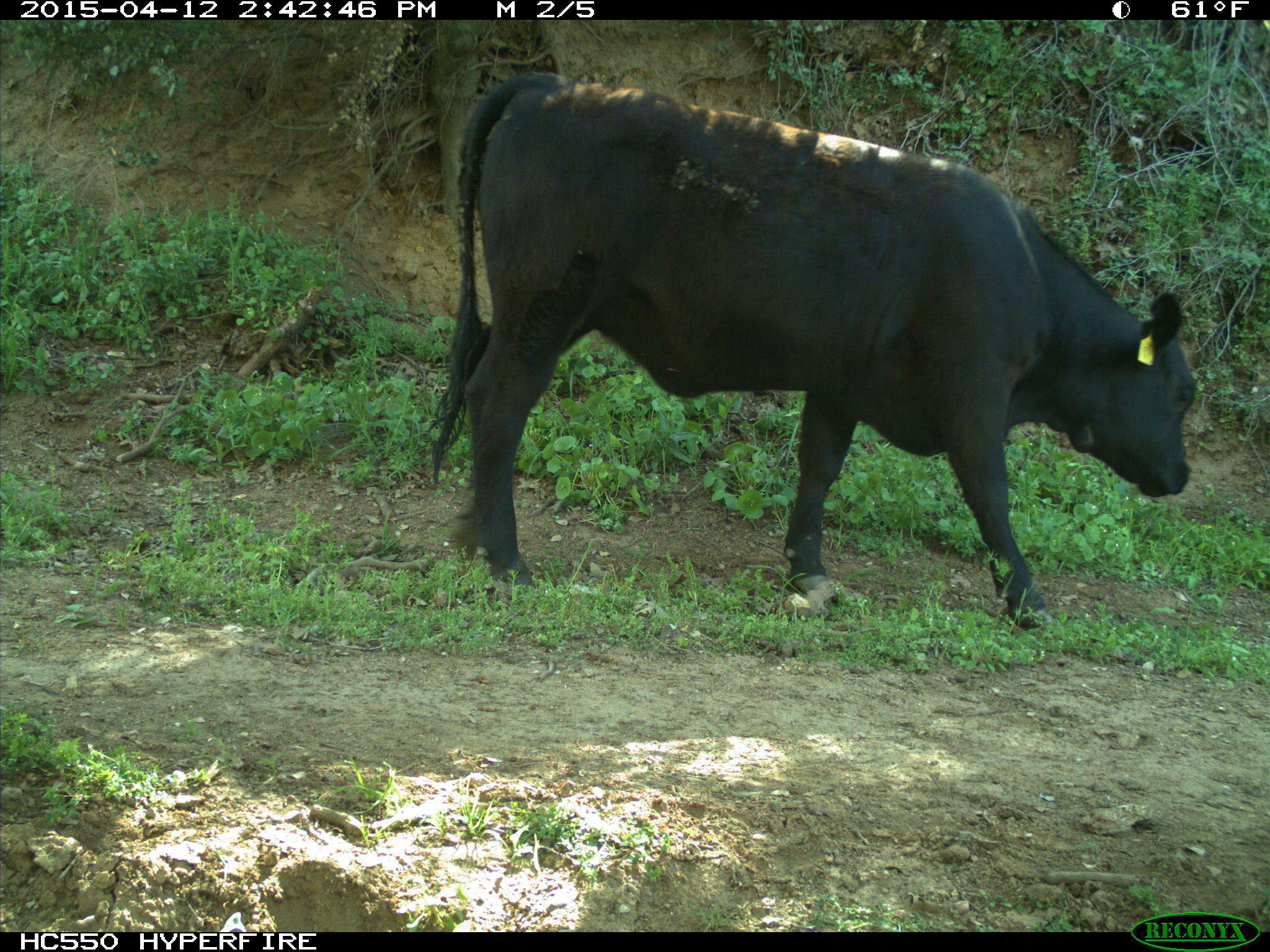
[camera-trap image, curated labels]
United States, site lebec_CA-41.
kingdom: Animalia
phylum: Chordata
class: Mammalia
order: Artiodactyla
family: Bovidae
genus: Bos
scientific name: Bos taurus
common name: domestic cow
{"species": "Bos taurus (domestic cow)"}